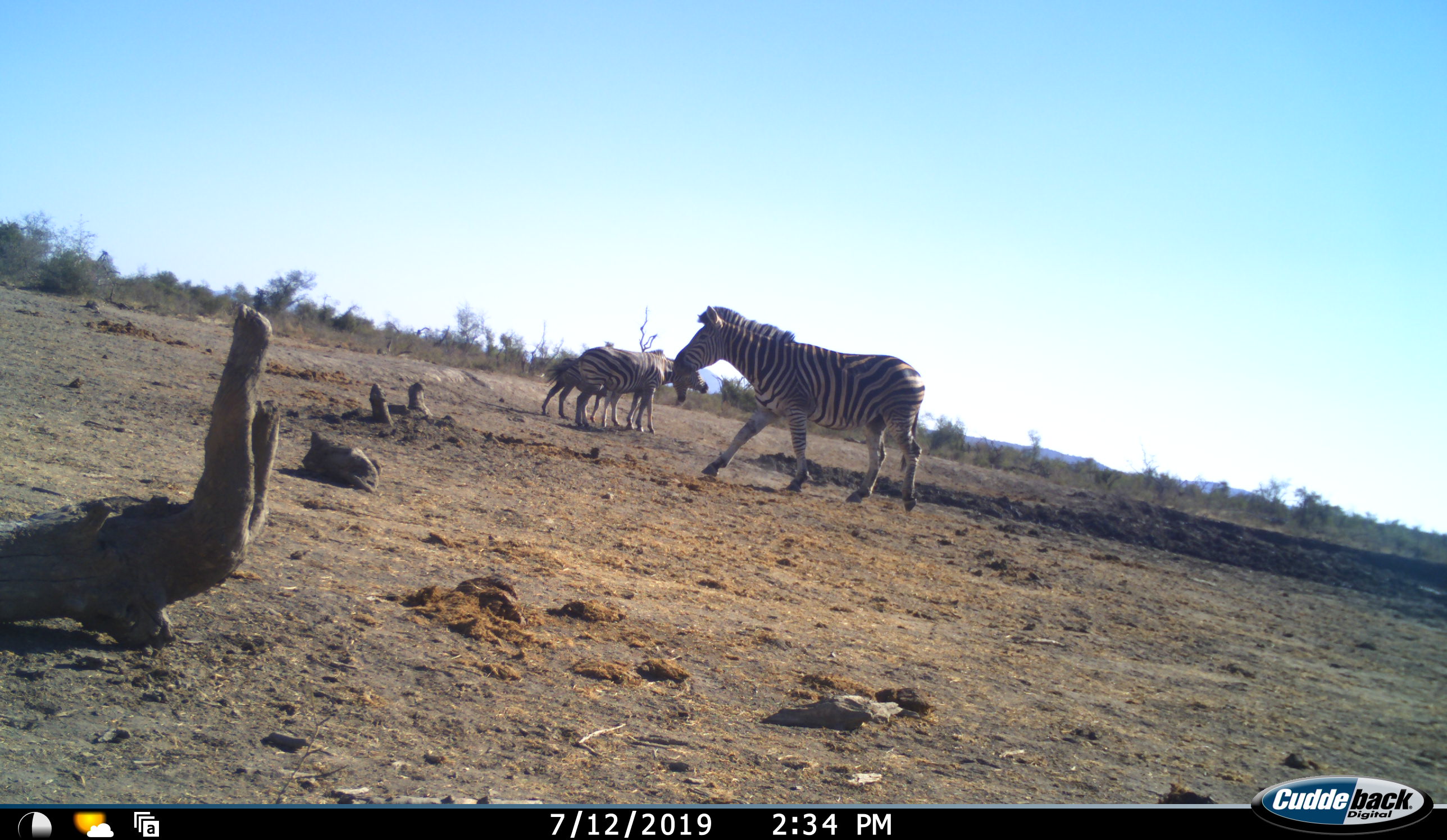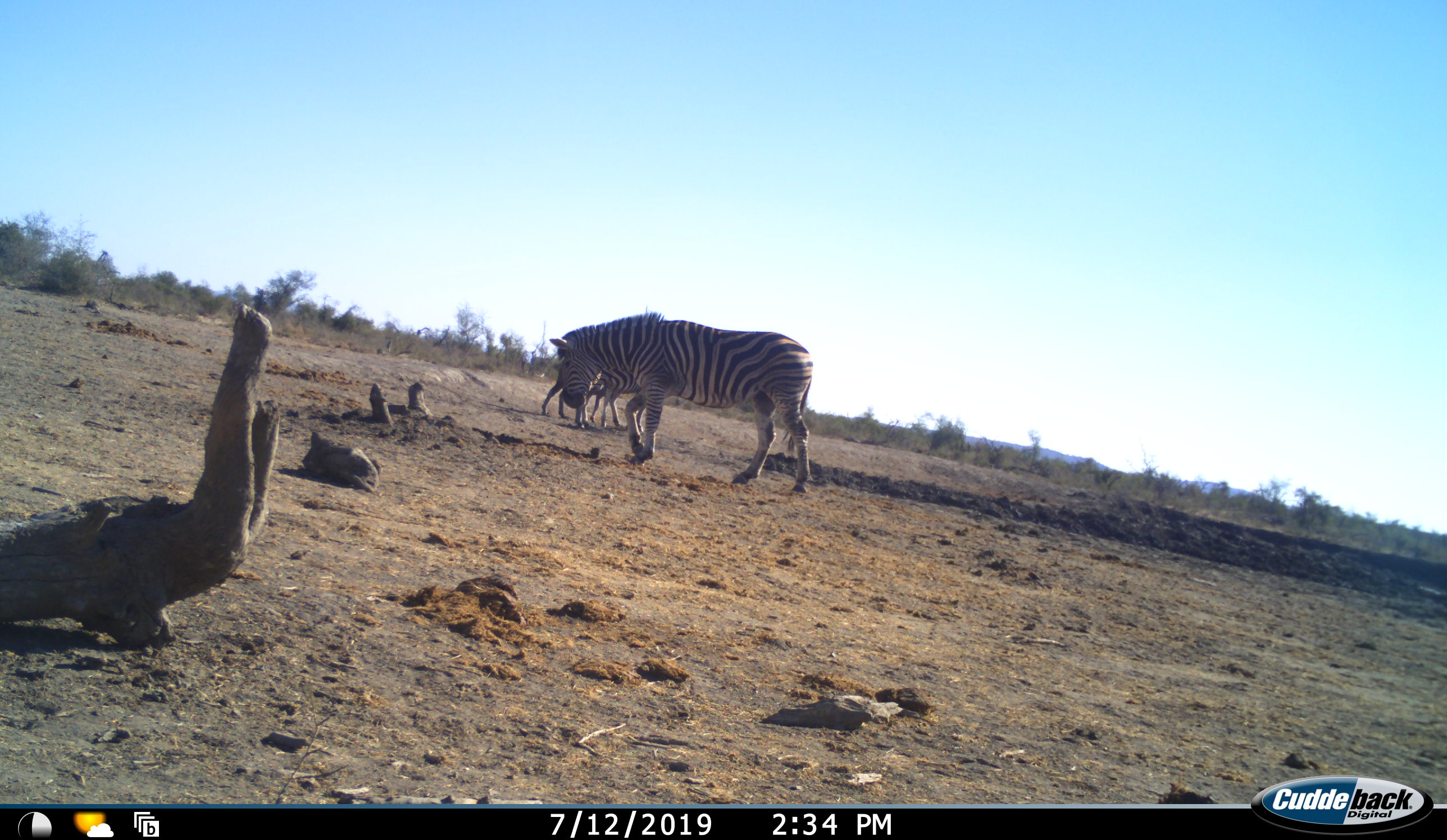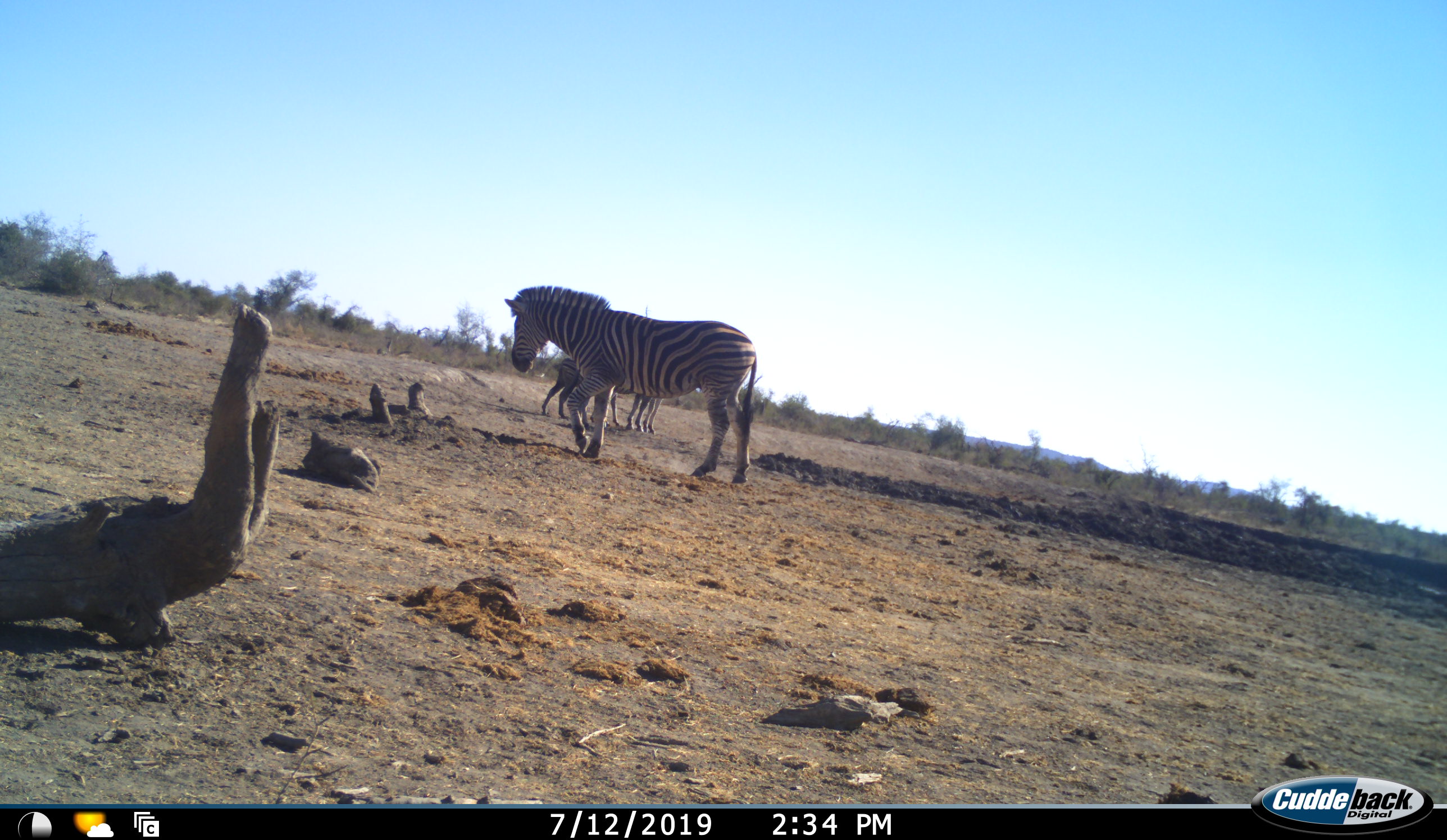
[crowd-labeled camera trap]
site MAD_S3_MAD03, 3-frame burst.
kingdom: Animalia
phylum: Chordata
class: Mammalia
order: Perissodactyla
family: Equidae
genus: Equus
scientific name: Equus quagga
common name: plains zebra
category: zebraplains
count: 3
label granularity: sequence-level